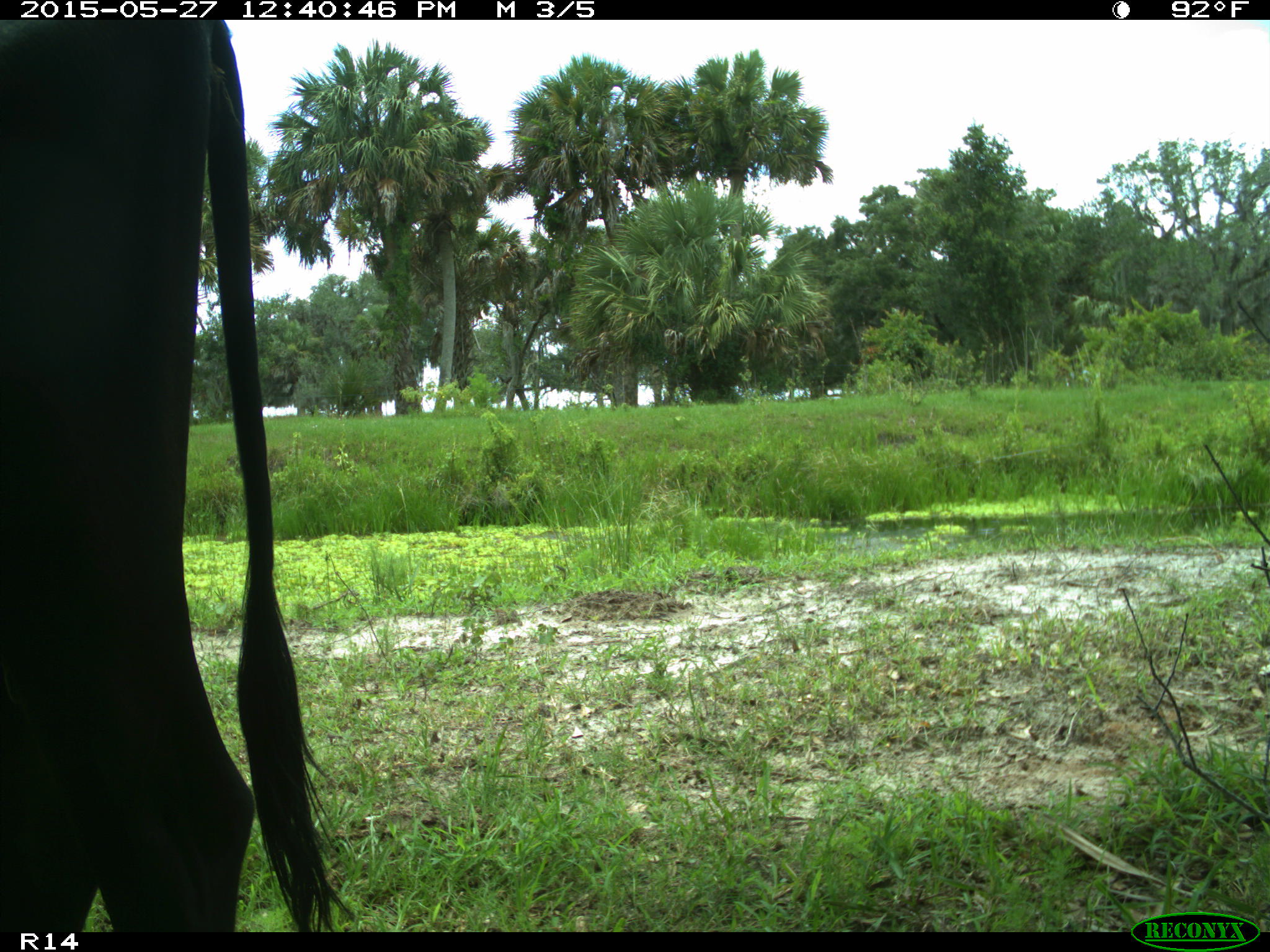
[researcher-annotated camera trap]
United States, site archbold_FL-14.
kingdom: Animalia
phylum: Chordata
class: Mammalia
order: Artiodactyla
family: Bovidae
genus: Bos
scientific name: Bos taurus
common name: domestic cow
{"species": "Bos taurus (domestic cow)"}